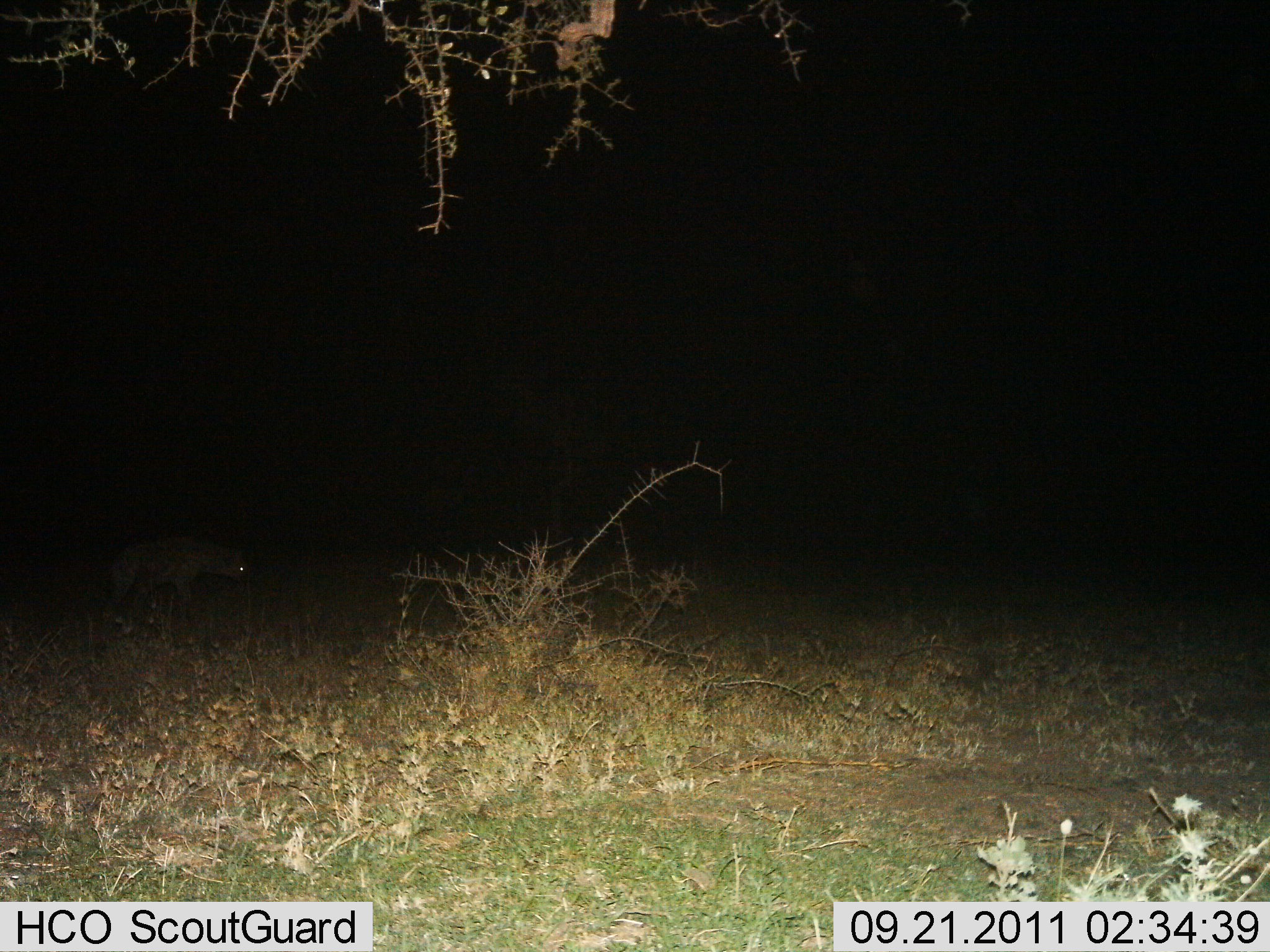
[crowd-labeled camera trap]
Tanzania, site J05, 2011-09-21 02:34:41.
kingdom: Animalia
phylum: Chordata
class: Mammalia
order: Carnivora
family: Hyaenidae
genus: Crocuta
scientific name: Crocuta crocuta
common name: spotted hyena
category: hyenaspotted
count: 1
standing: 17%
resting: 0%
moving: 83%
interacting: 0%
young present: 0%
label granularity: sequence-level